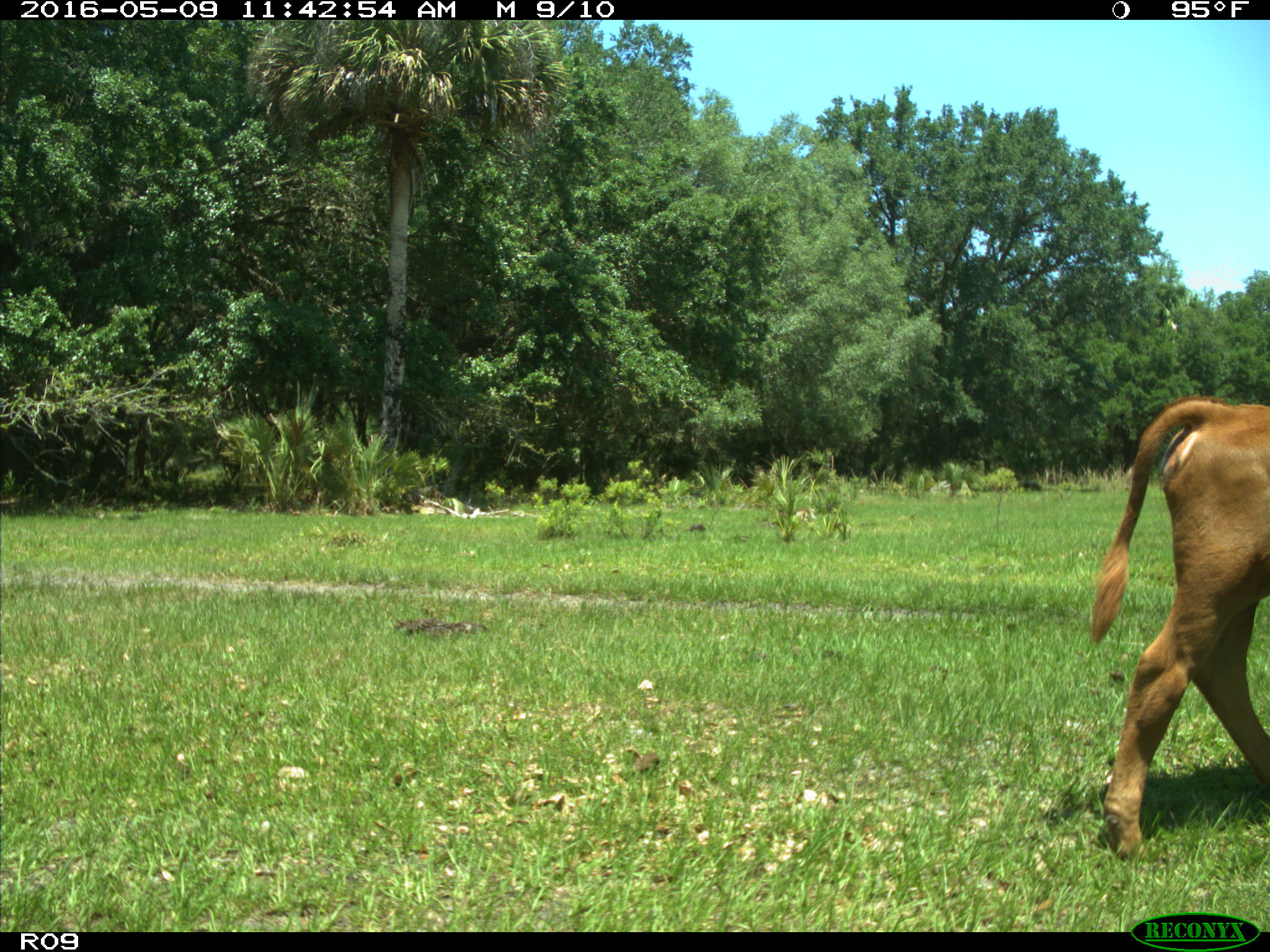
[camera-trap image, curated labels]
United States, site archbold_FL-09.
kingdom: Animalia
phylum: Chordata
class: Mammalia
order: Artiodactyla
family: Bovidae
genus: Bos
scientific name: Bos taurus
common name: domestic cow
Bos taurus (domestic cow).